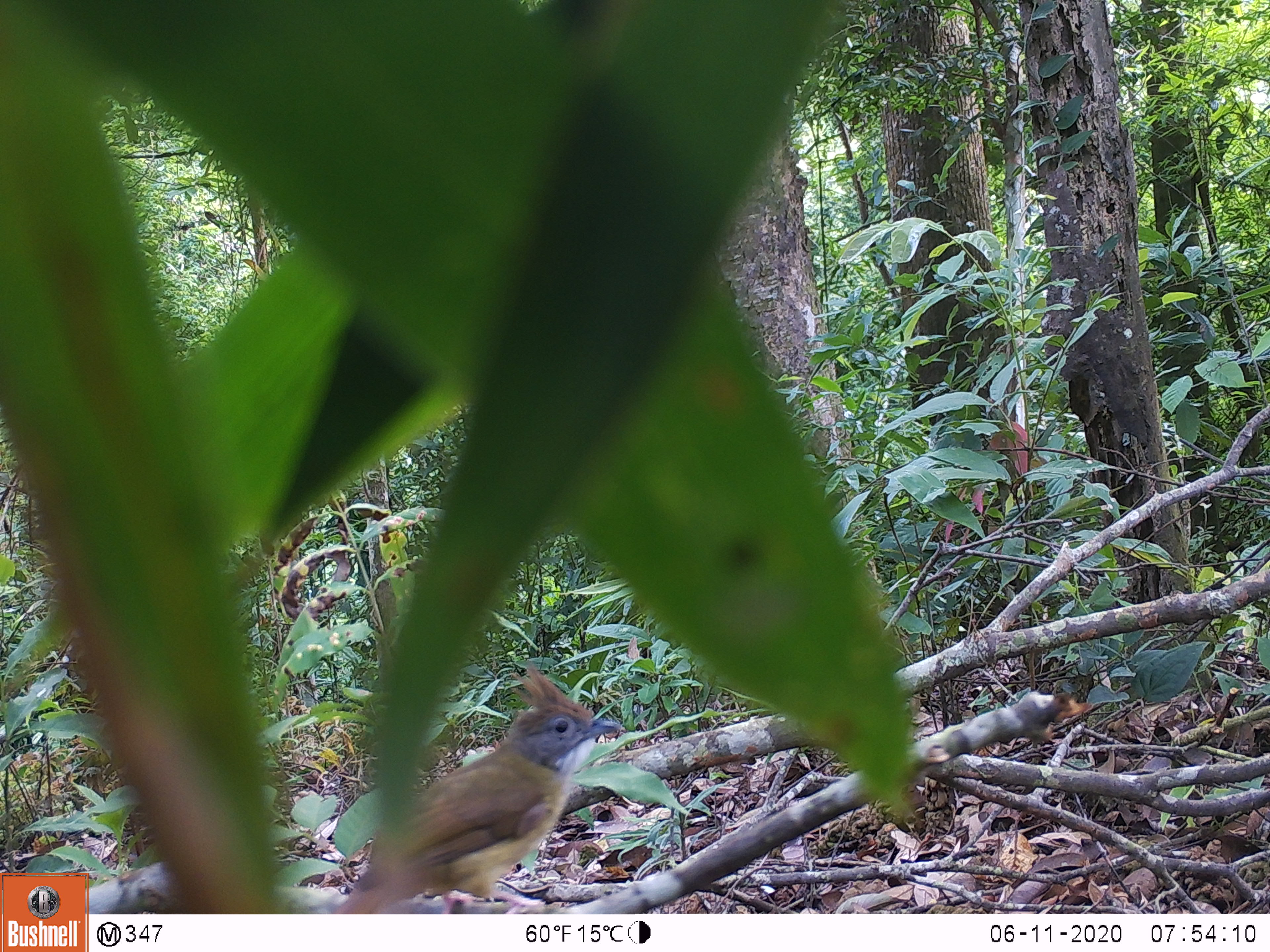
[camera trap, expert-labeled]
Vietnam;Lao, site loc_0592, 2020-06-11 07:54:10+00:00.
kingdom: Animalia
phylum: Chordata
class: Aves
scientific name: Aves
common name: bird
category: unidentified bird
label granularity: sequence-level